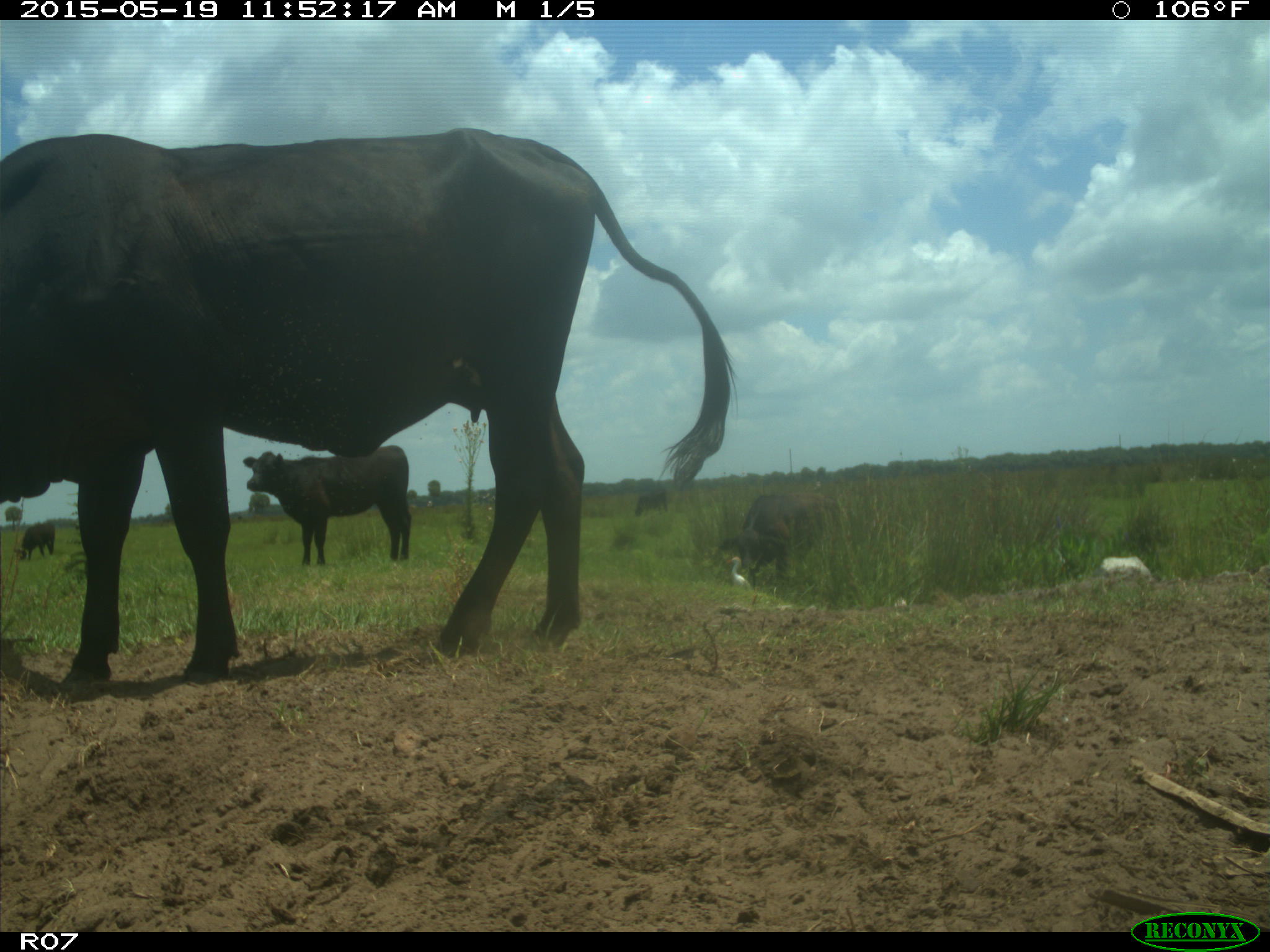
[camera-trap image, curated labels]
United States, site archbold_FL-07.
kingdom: Animalia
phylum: Chordata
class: Mammalia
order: Artiodactyla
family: Bovidae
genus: Bos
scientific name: Bos taurus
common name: domestic cow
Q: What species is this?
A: Bos taurus (domestic cow).